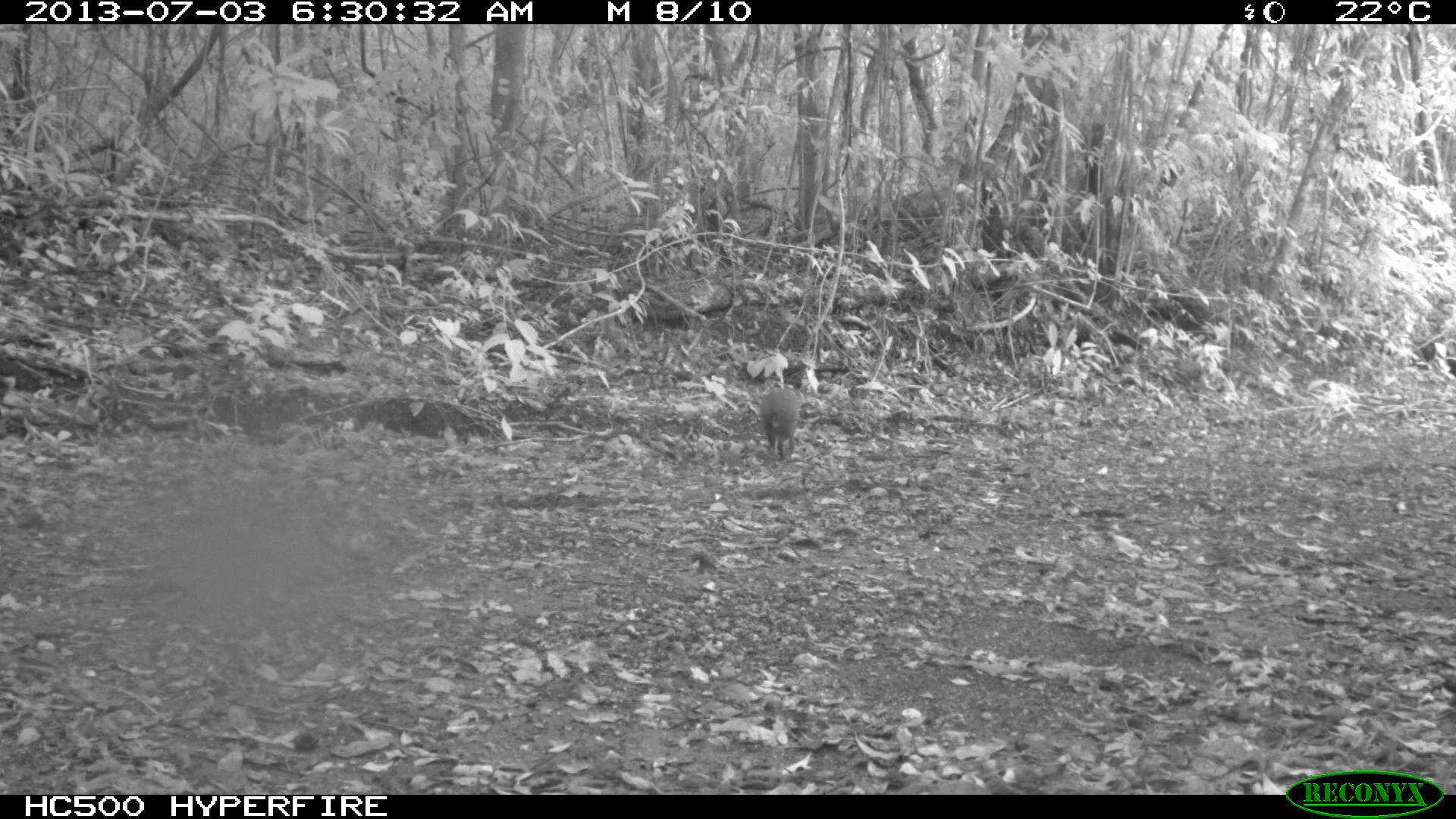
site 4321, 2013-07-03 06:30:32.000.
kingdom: Animalia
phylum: Chordata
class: Mammalia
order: Rodentia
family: Dasyproctidae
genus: Dasyprocta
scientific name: Dasyprocta punctata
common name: central american agouti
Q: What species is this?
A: Dasyprocta punctata (central american agouti).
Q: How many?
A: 1.